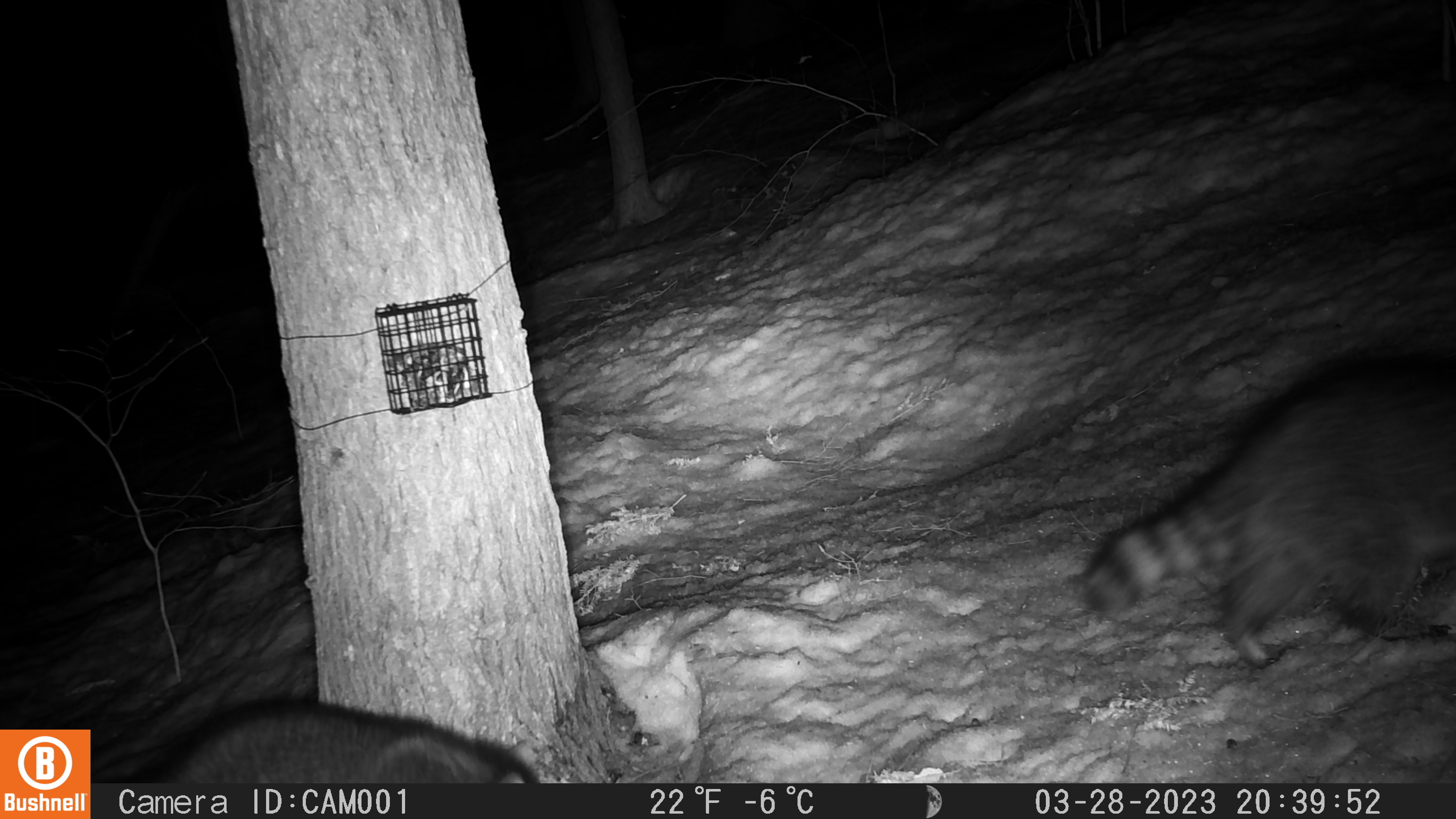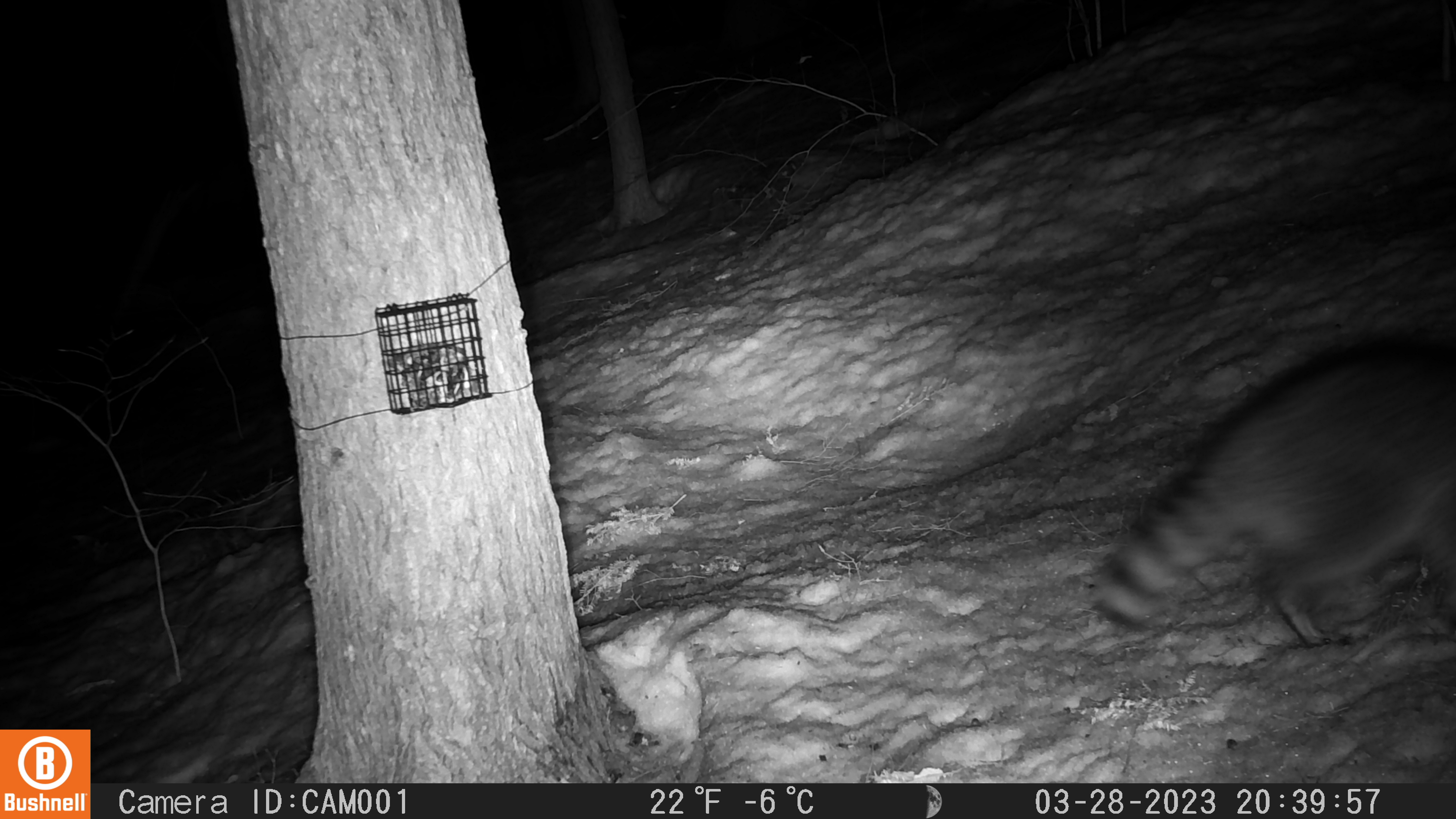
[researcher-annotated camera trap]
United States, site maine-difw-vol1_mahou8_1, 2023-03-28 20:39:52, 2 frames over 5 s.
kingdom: Animalia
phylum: Chordata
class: Mammalia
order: Carnivora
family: Procyonidae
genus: Procyon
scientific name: Procyon lotor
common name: raccoon